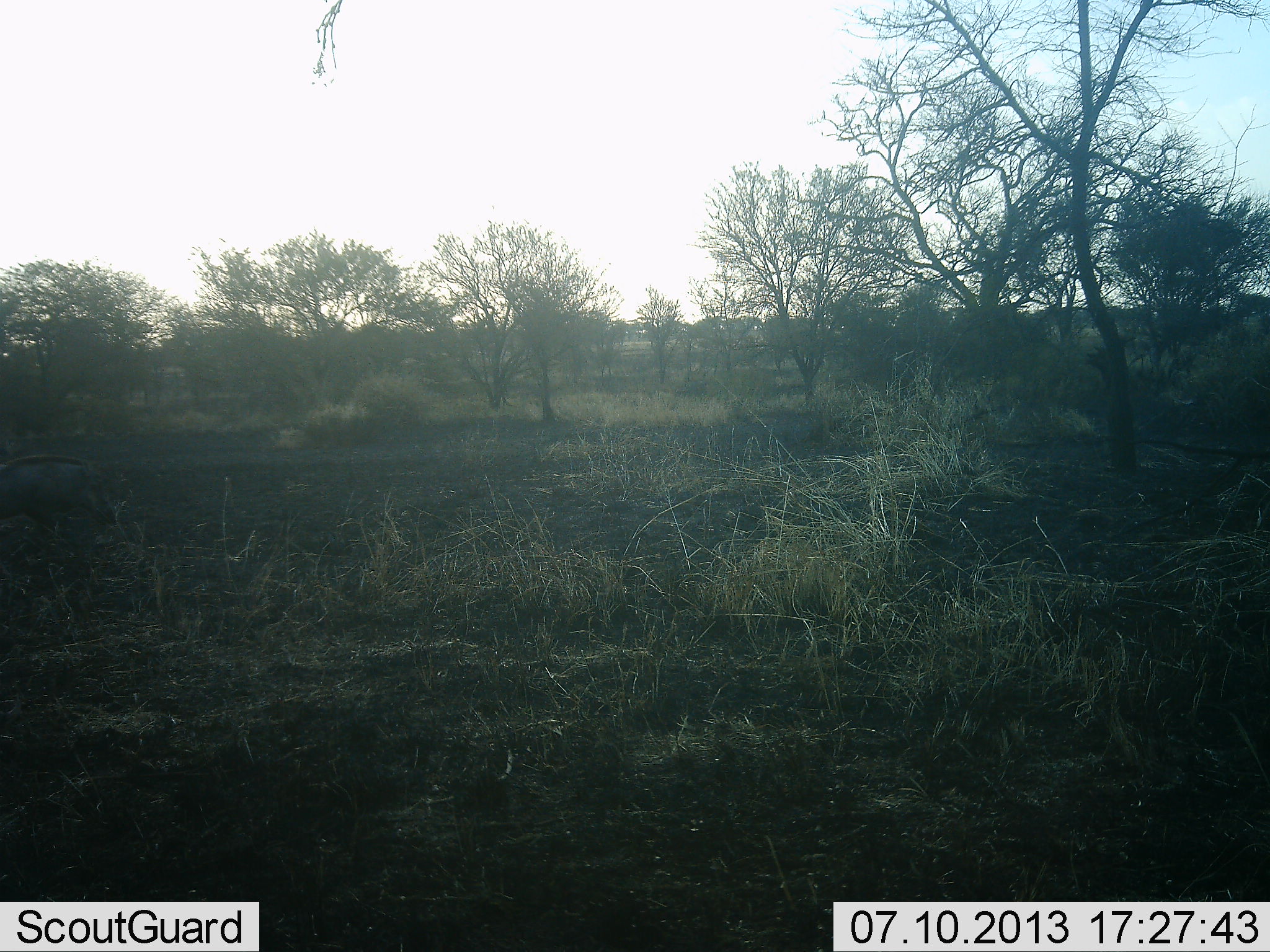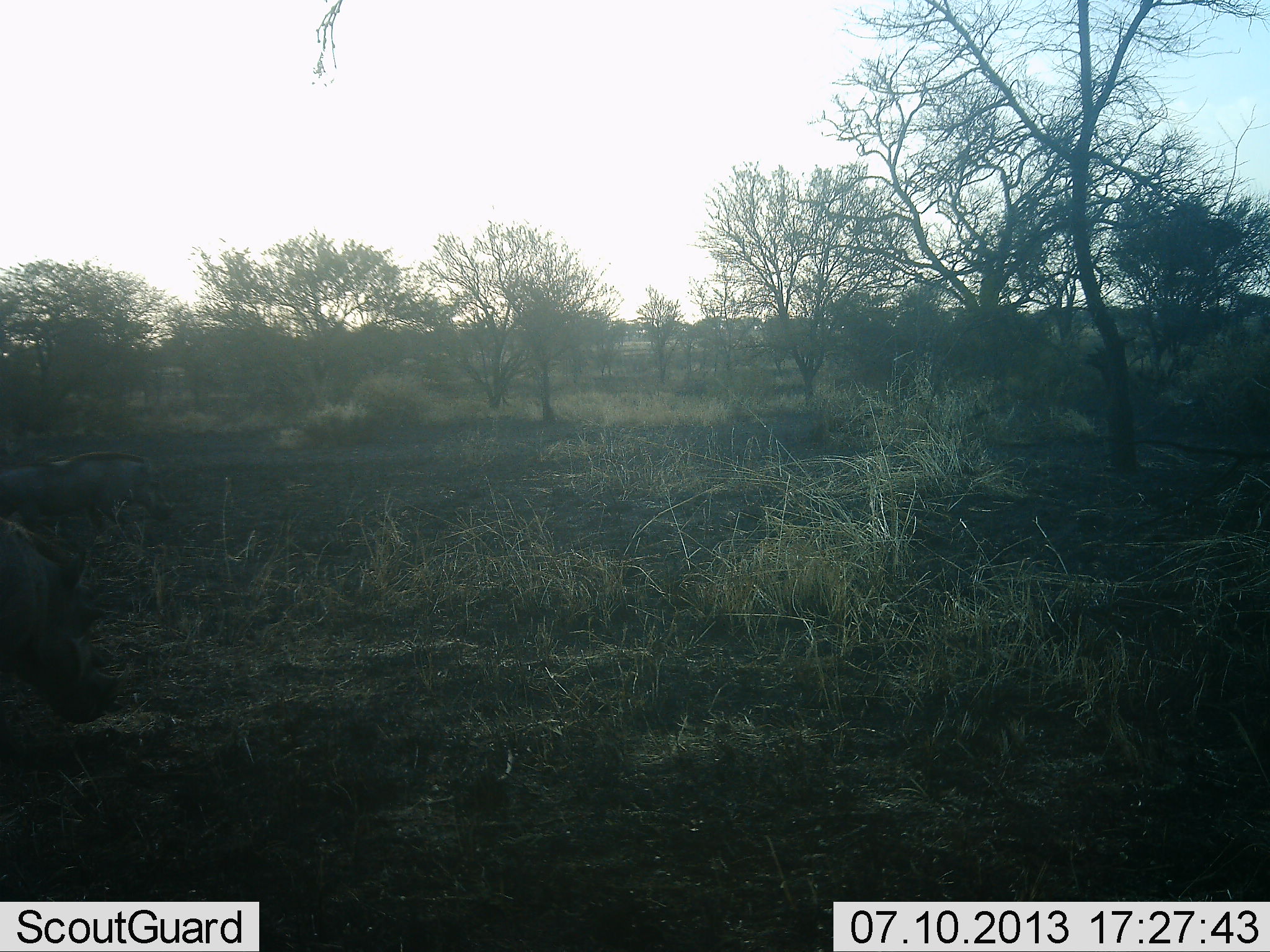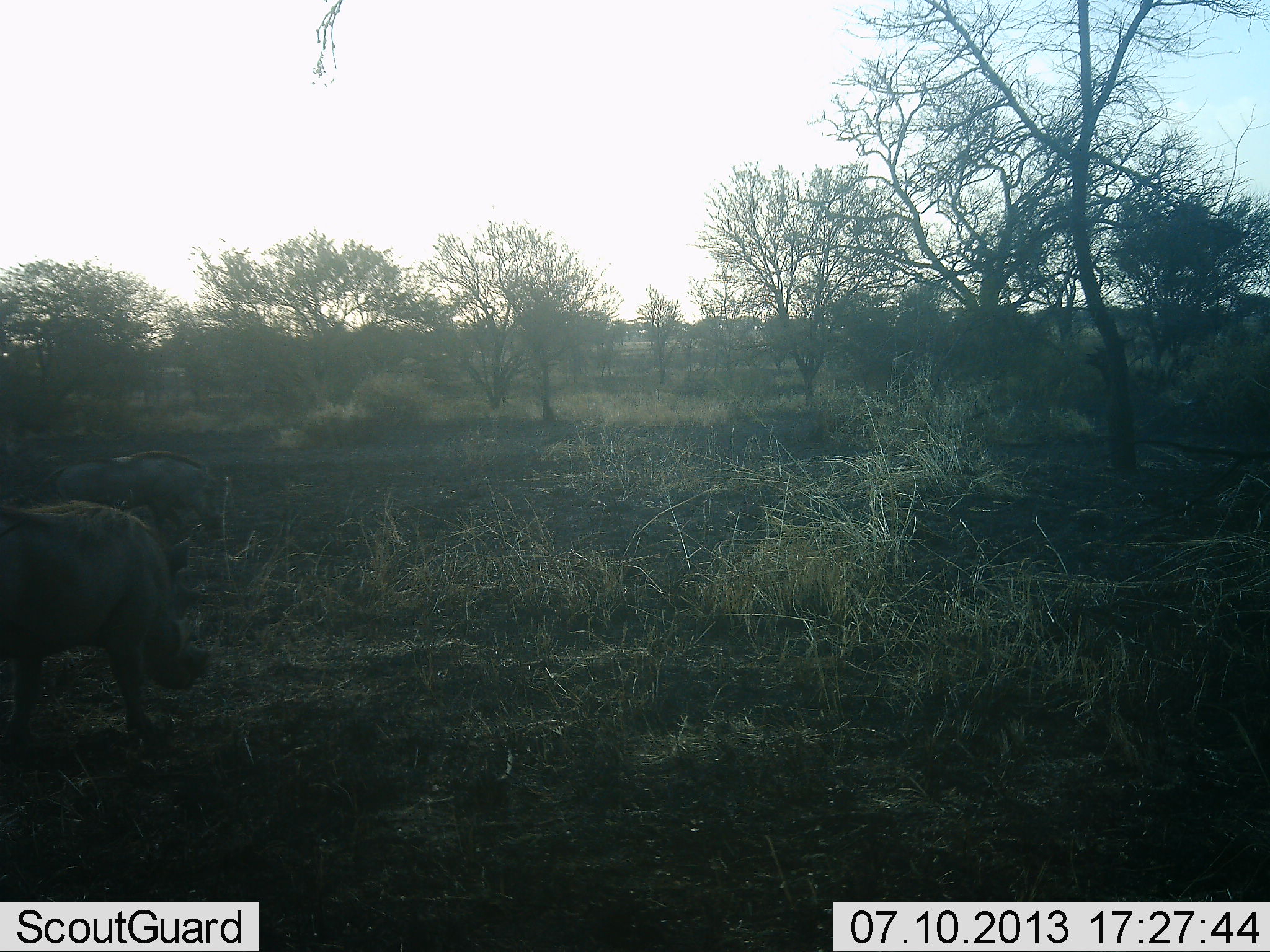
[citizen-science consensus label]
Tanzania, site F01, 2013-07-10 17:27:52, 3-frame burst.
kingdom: Animalia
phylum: Chordata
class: Mammalia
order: Artiodactyla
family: Suidae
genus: Phacochoerus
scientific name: Phacochoerus africanus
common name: warthog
Warthog (Phacochoerus africanus), count 2. Behavior (volunteer vote fractions): standing 0%, resting 0%, moving 100%, interacting 0%. Young present (vote fraction): 0%. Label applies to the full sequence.